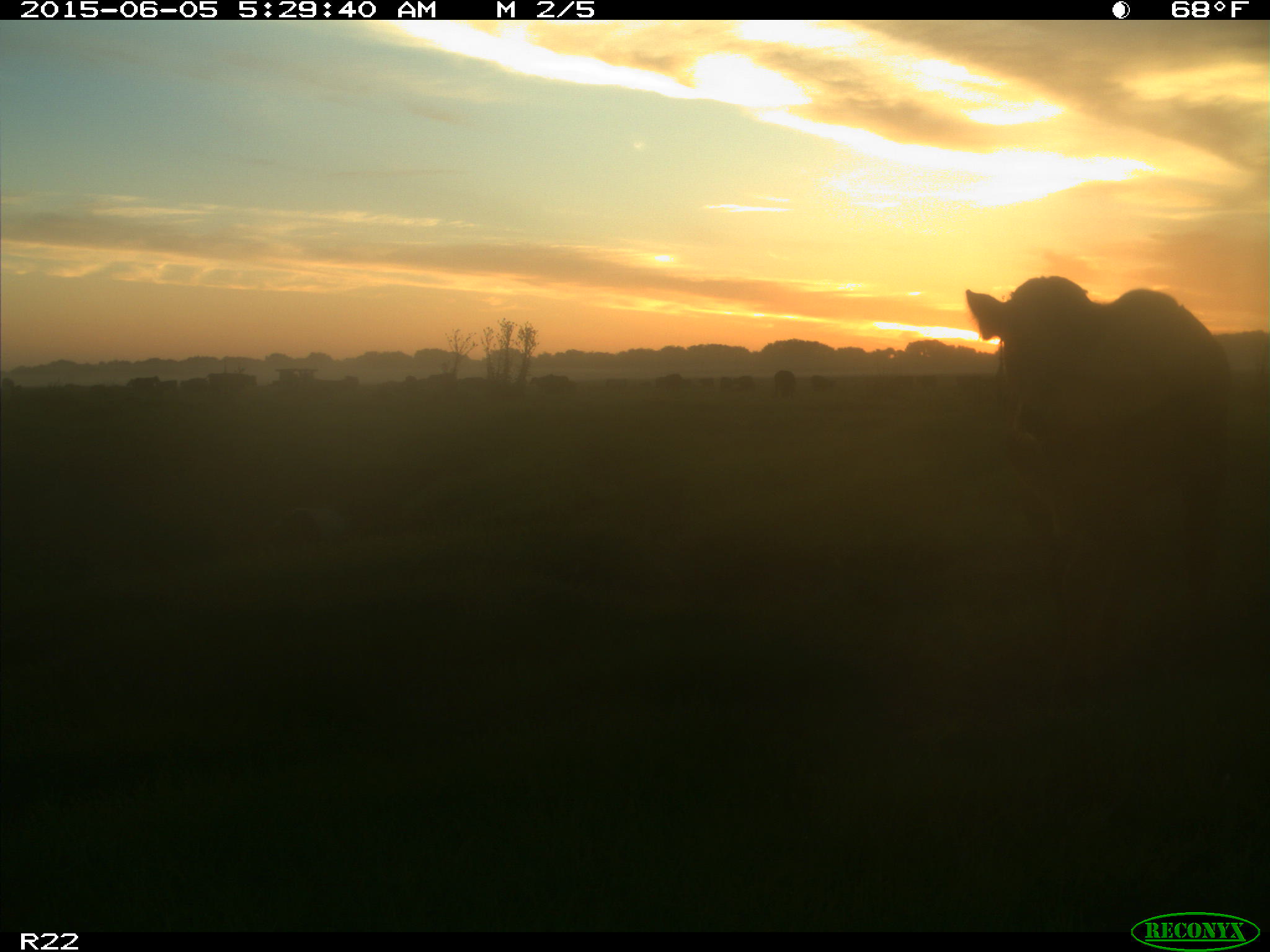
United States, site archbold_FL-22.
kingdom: Animalia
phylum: Chordata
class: Mammalia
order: Artiodactyla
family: Bovidae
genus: Bos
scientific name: Bos taurus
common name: domestic cow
Bos taurus (domestic cow).